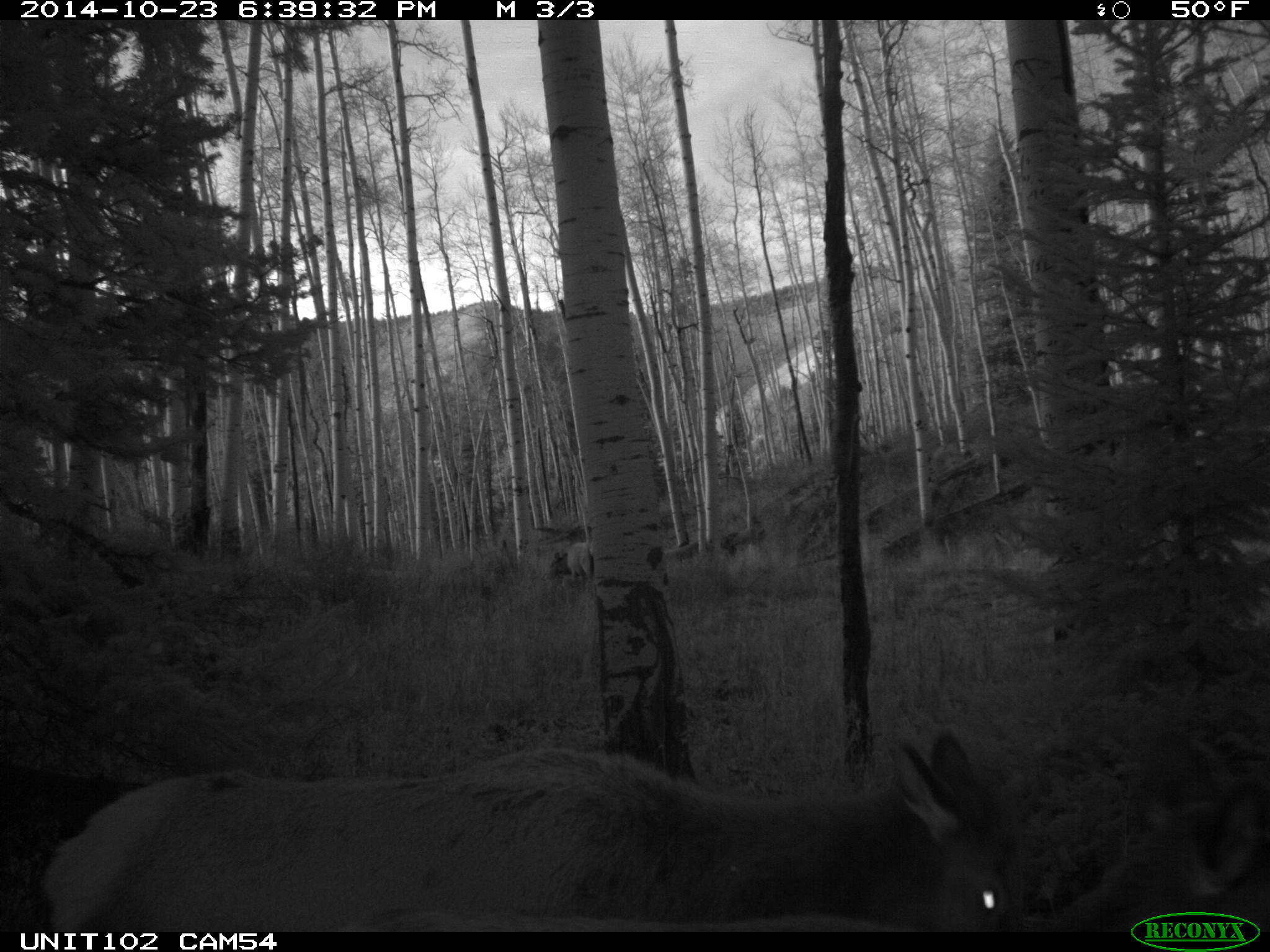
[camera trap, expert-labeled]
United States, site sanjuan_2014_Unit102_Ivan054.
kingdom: Animalia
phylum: Chordata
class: Mammalia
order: Artiodactyla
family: Cervidae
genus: Cervus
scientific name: Cervus elaphus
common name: red deer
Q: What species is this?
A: Cervus elaphus (red deer).